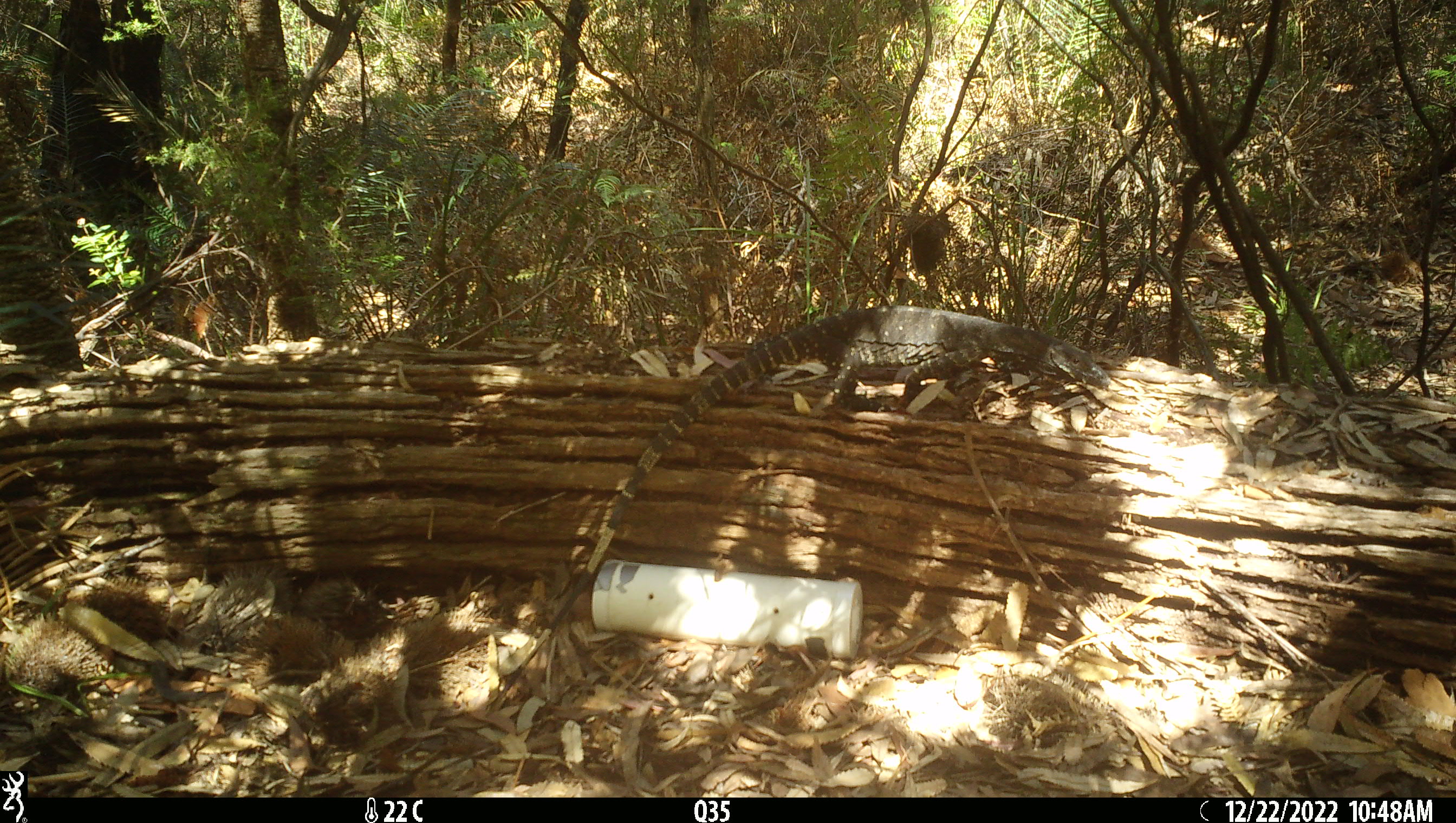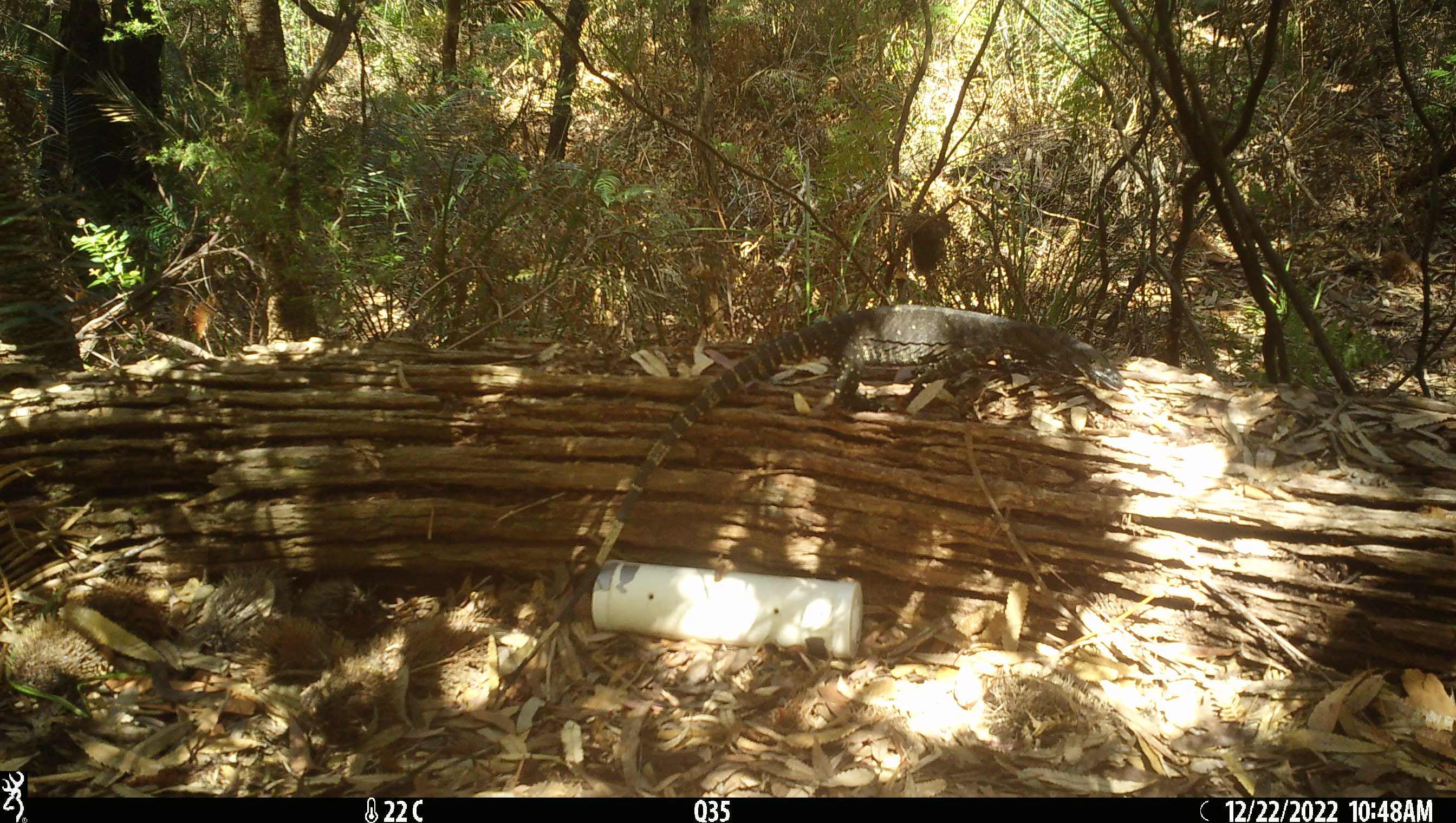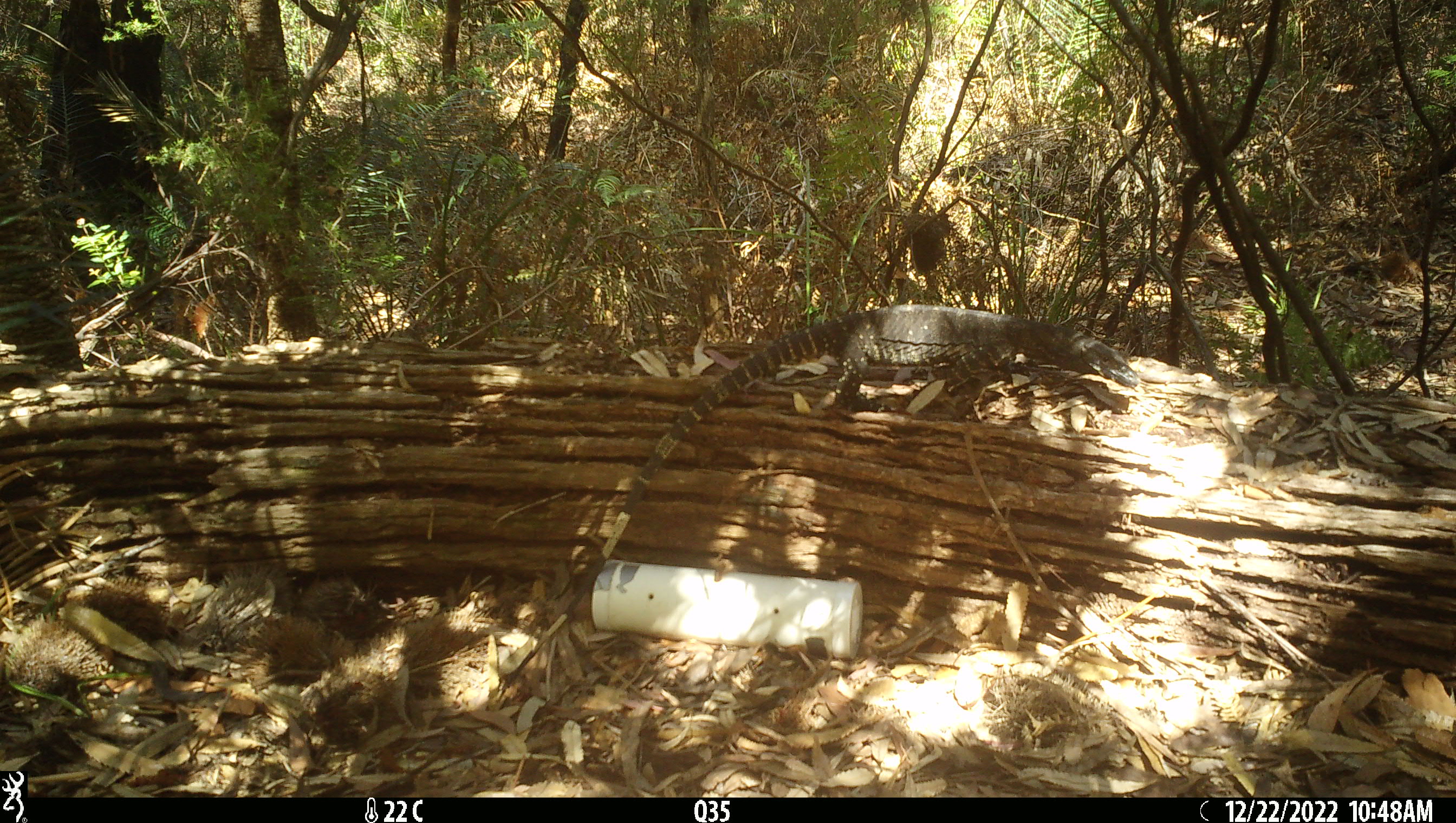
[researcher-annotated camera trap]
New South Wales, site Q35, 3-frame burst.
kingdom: Animalia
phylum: Chordata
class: Reptilia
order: Squamata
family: Varanidae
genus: Varanus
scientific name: Varanus varius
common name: lace monitor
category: goanna